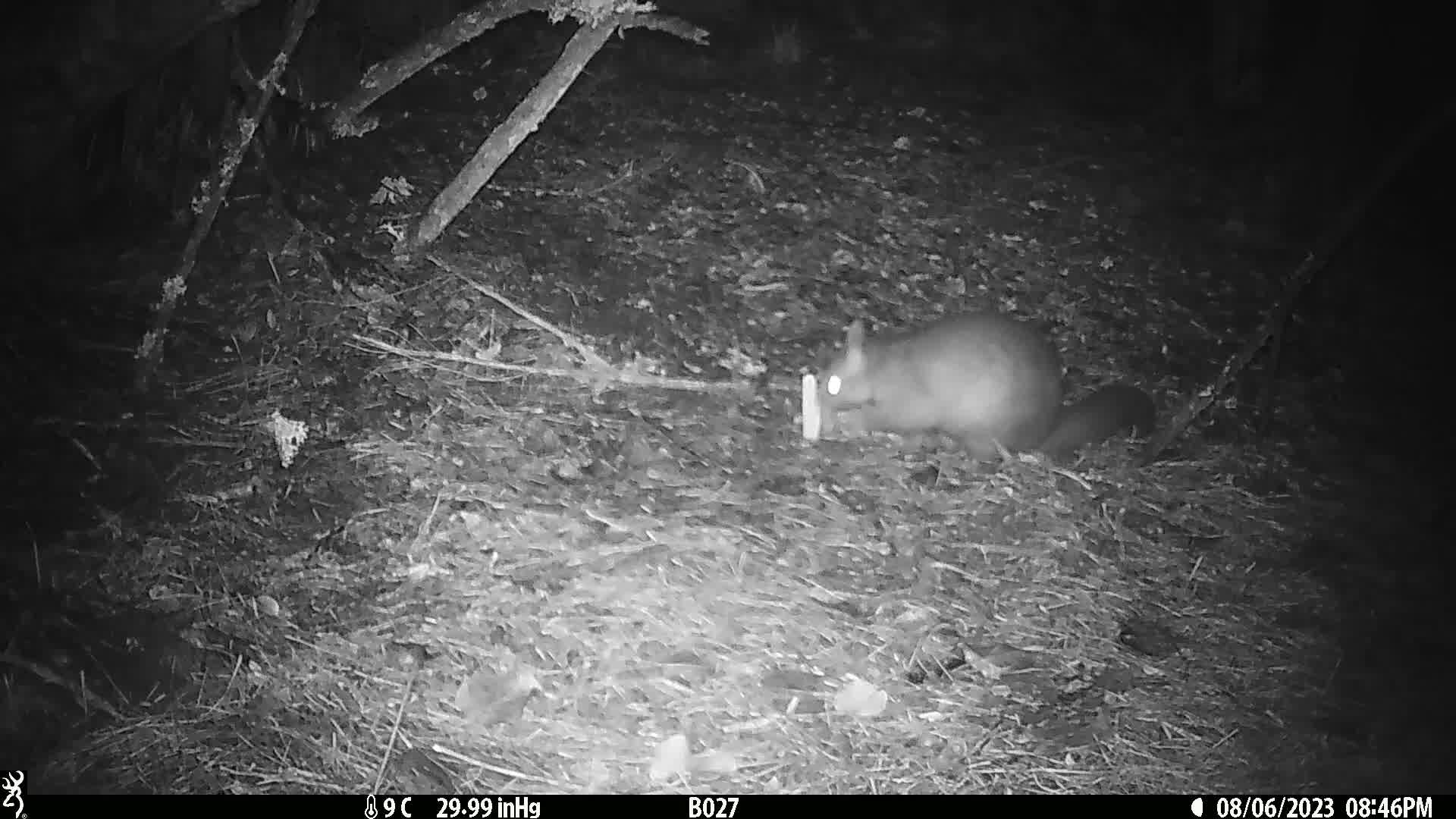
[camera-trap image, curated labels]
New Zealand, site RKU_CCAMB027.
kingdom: Animalia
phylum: Chordata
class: Mammalia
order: Diprotodontia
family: Phalangeridae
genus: Trichosurus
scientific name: Trichosurus vulpecula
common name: common brushtail possum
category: possum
Possum (common brushtail possum) (Trichosurus vulpecula).